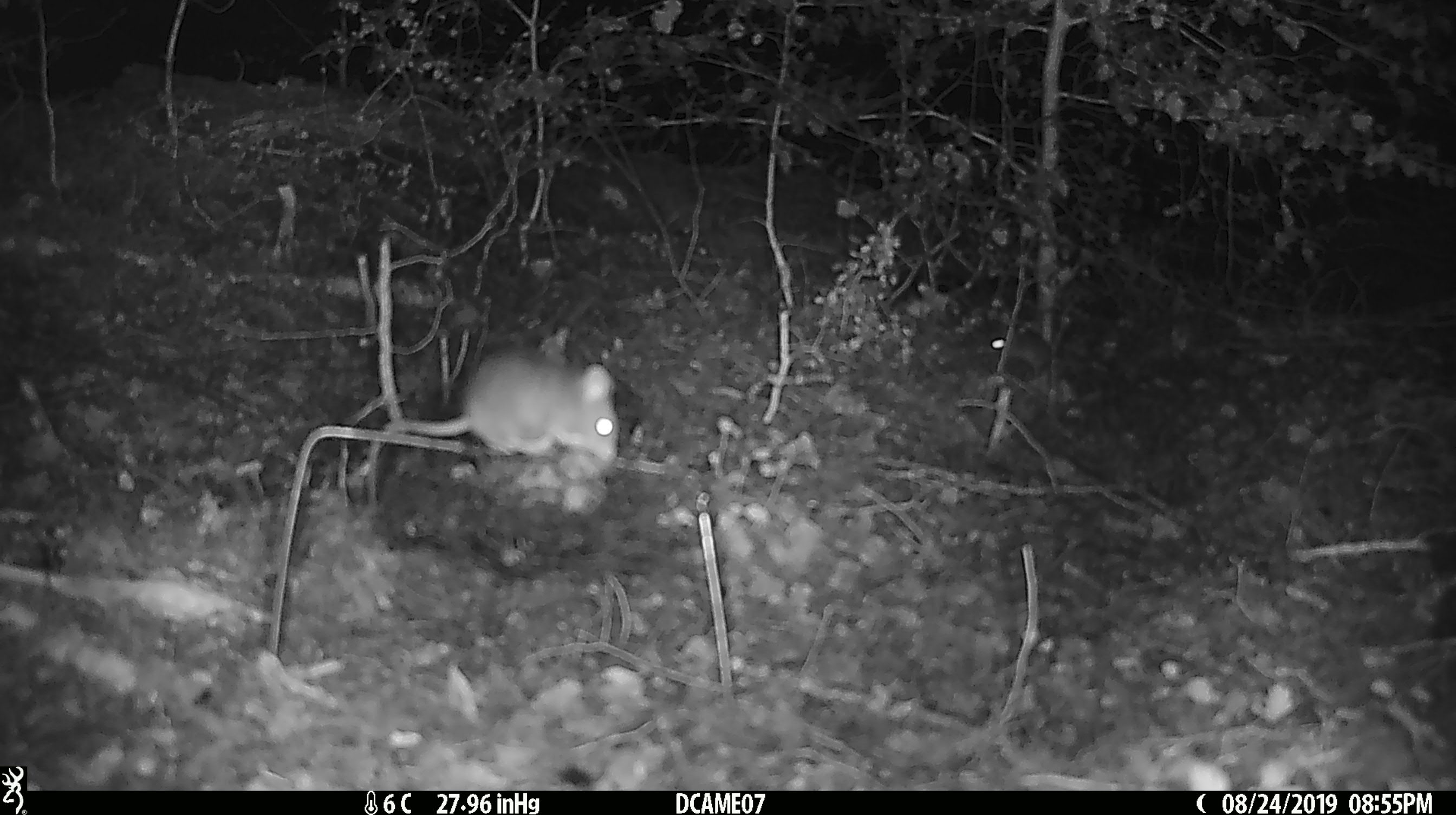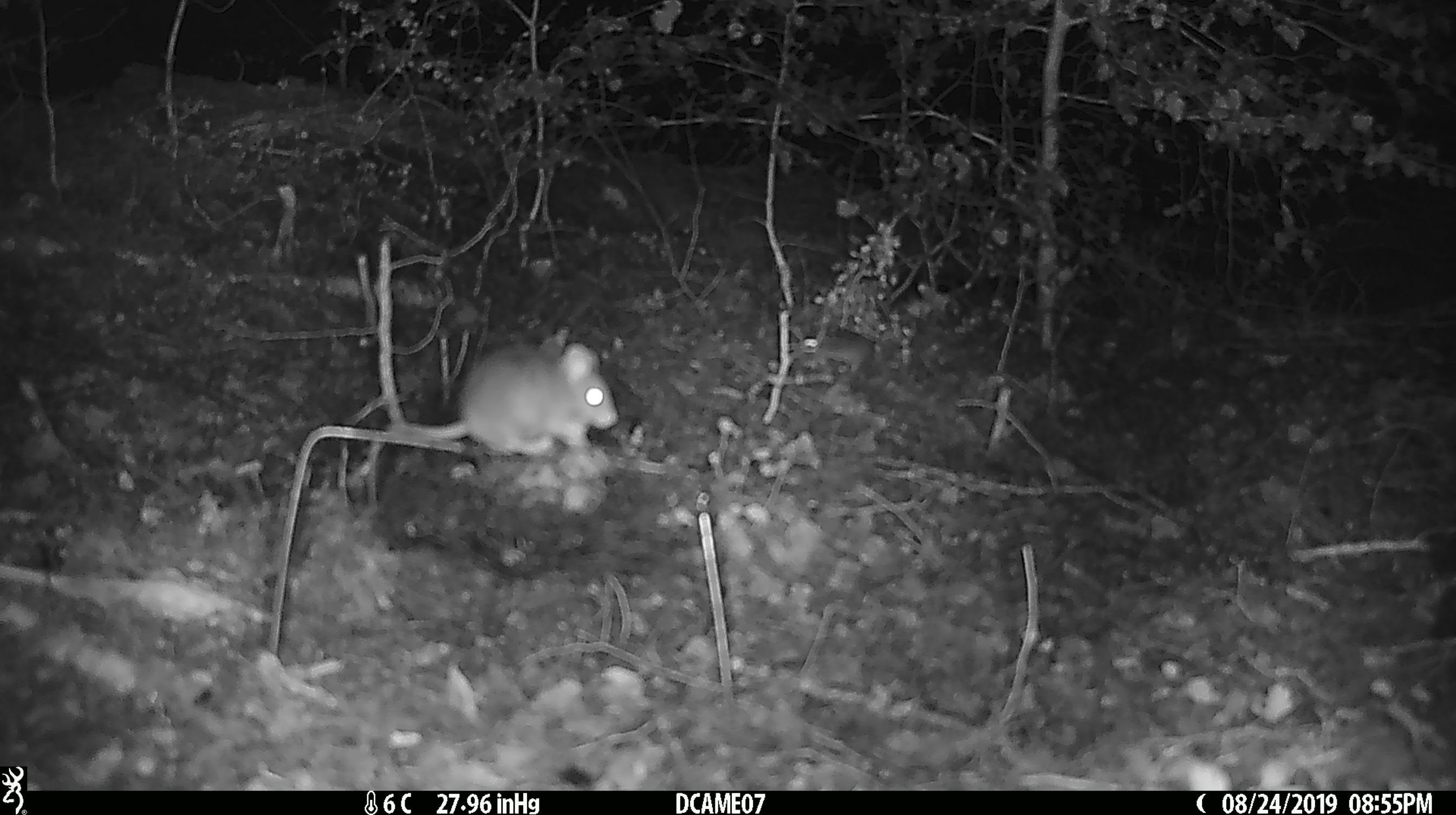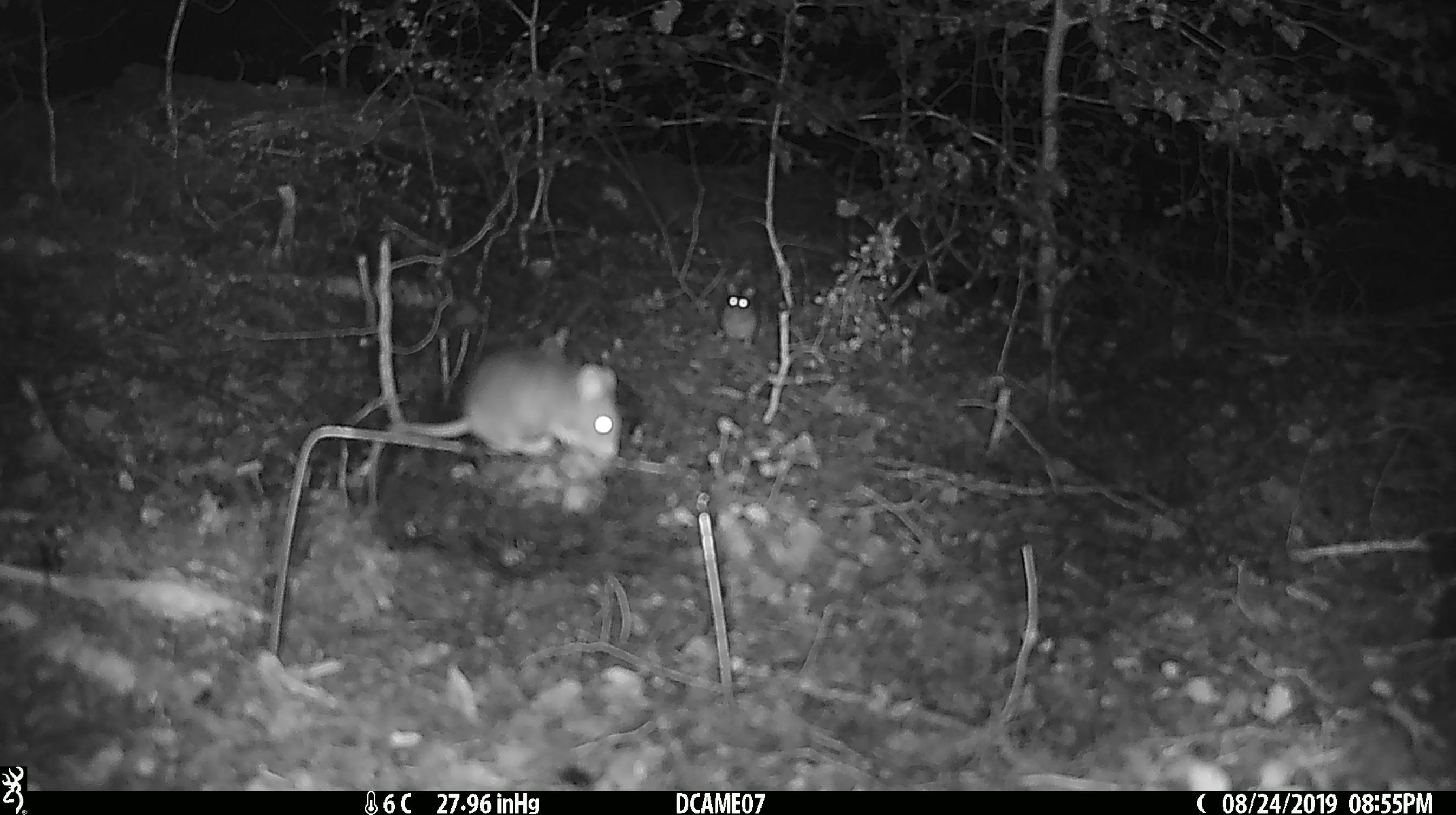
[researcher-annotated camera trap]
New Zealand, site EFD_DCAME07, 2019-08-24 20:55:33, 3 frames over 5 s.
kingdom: Animalia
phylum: Chordata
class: Mammalia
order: Rodentia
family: Muridae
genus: Mus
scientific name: Mus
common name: mouse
Mouse (Mus).